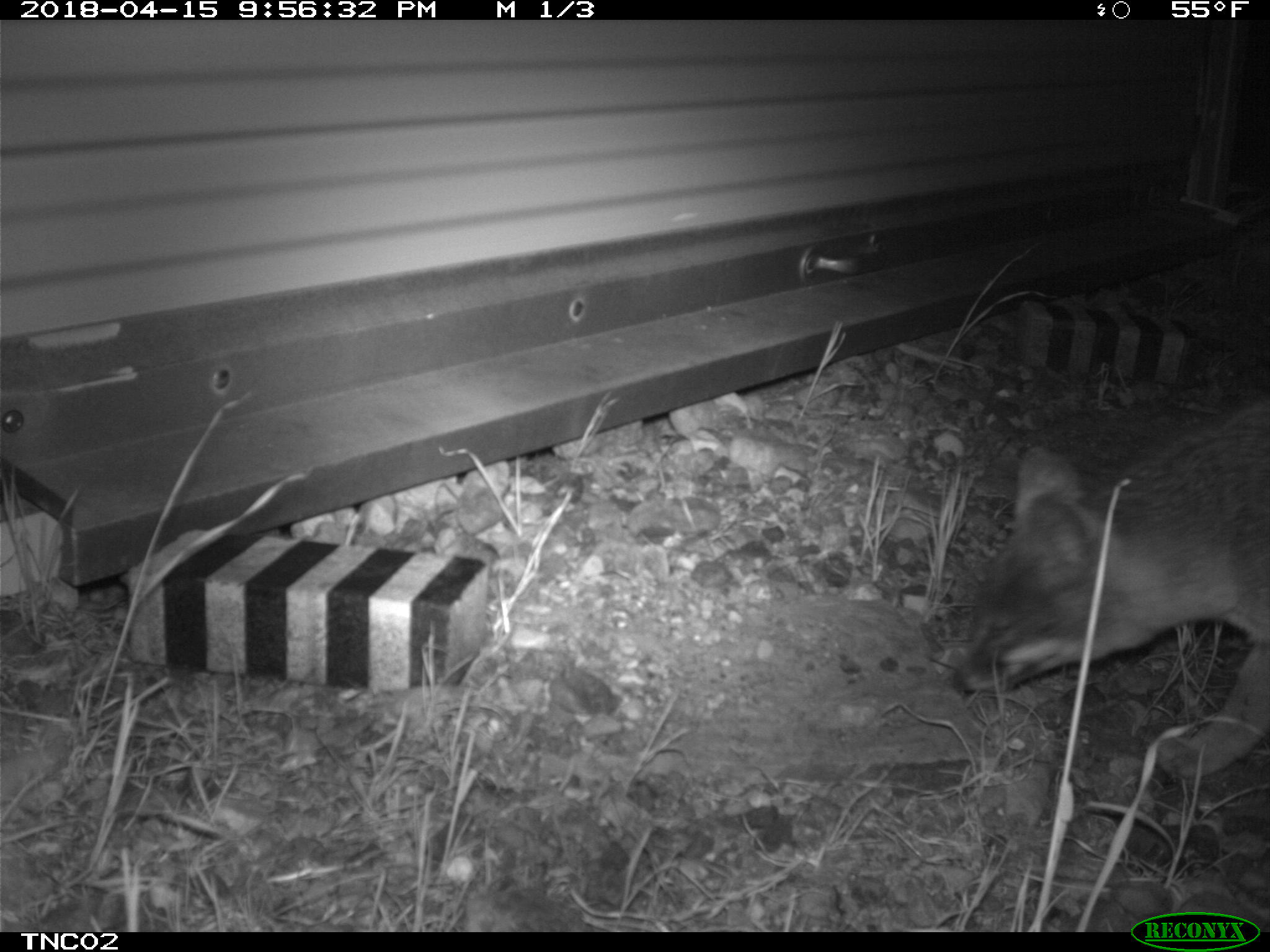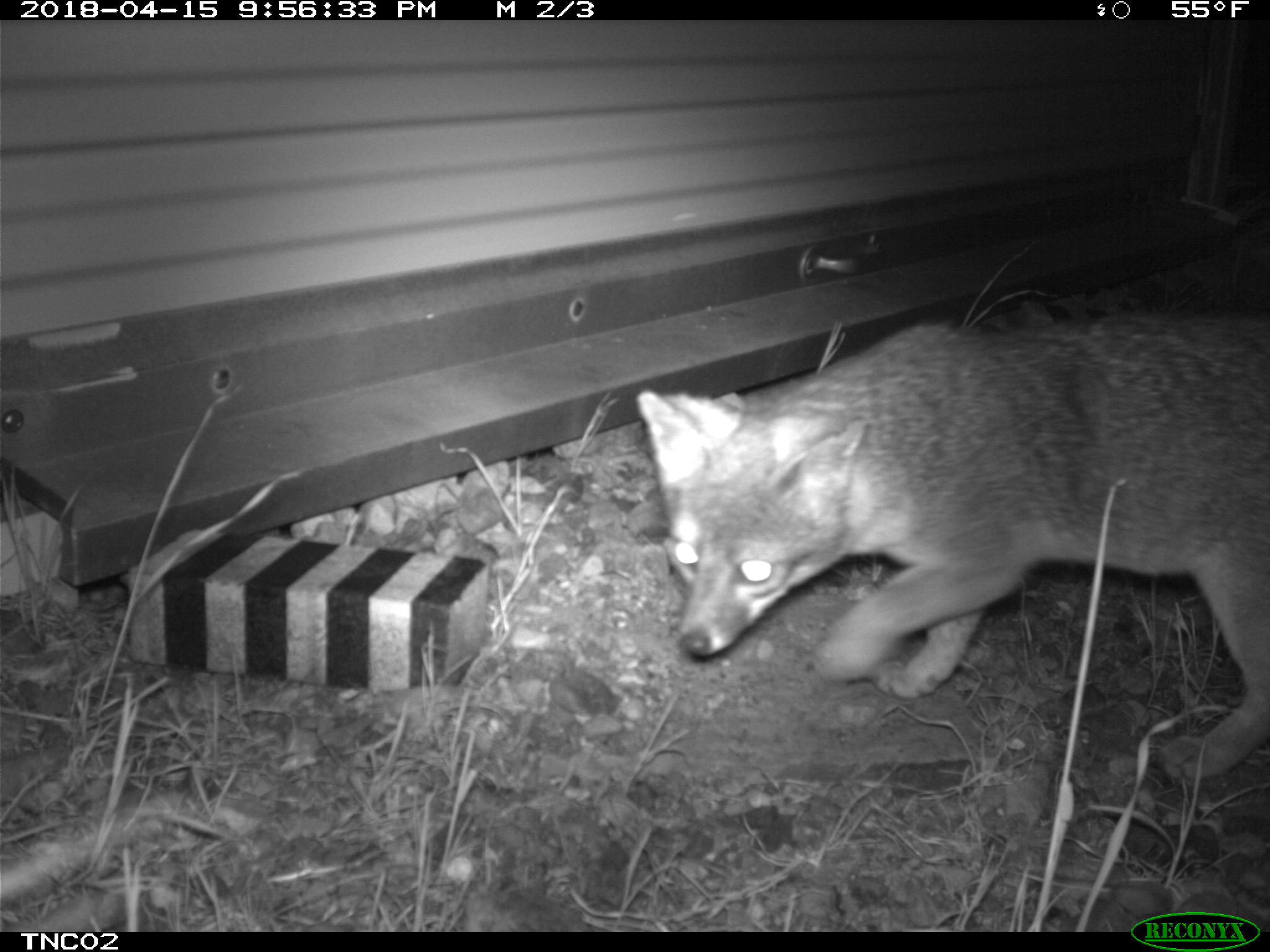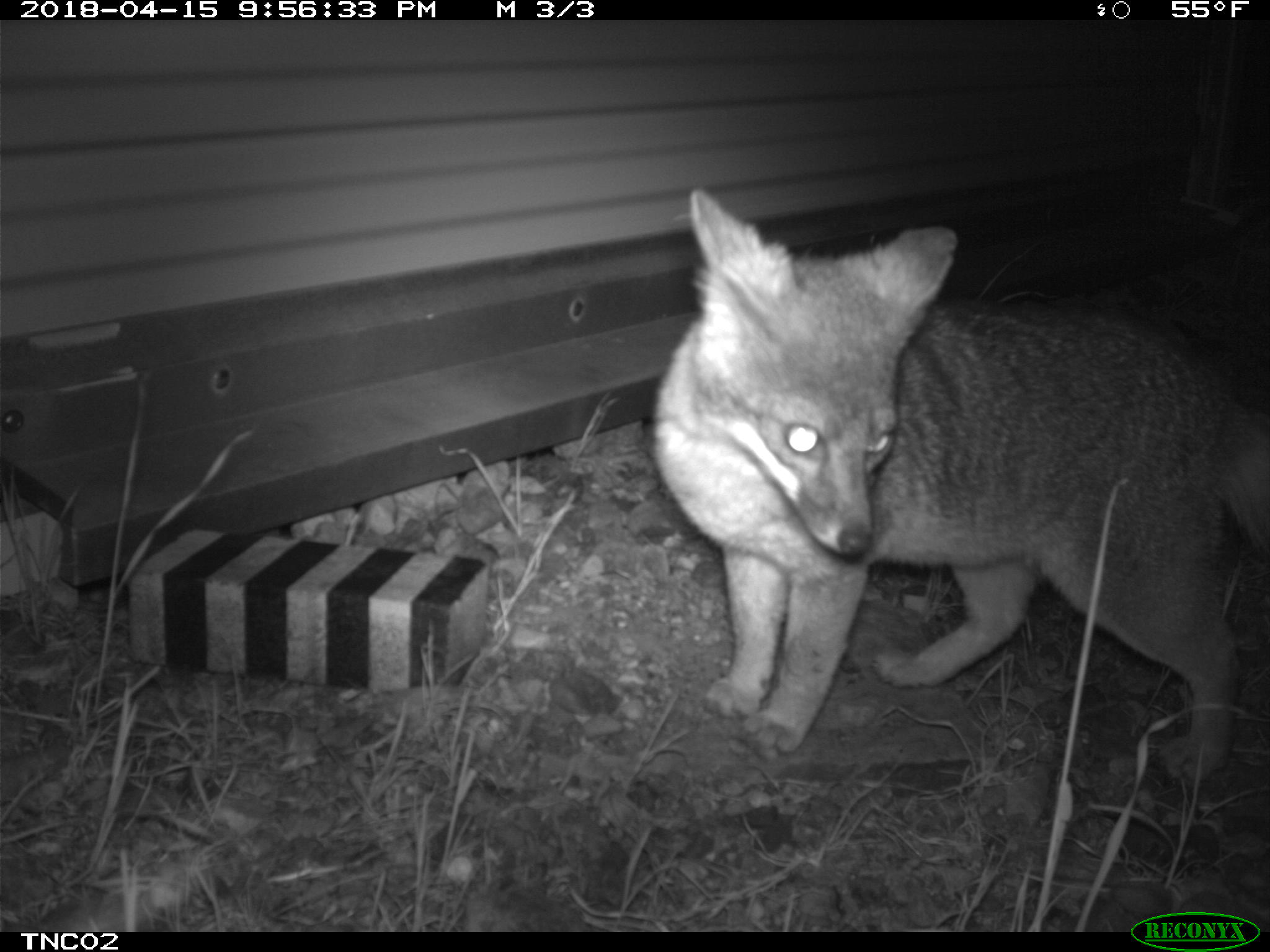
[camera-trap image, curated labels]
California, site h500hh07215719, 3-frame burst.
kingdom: Animalia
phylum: Chordata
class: Mammalia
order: Carnivora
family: Canidae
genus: Urocyon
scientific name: Urocyon littoralis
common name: island fox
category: fox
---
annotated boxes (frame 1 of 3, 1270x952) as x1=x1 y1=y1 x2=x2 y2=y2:
fox: x1=951 y1=397 x2=1269 y2=779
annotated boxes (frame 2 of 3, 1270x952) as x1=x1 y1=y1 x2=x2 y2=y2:
fox: x1=632 y1=312 x2=1269 y2=785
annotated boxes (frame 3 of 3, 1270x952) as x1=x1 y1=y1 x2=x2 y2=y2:
fox: x1=652 y1=187 x2=1269 y2=785